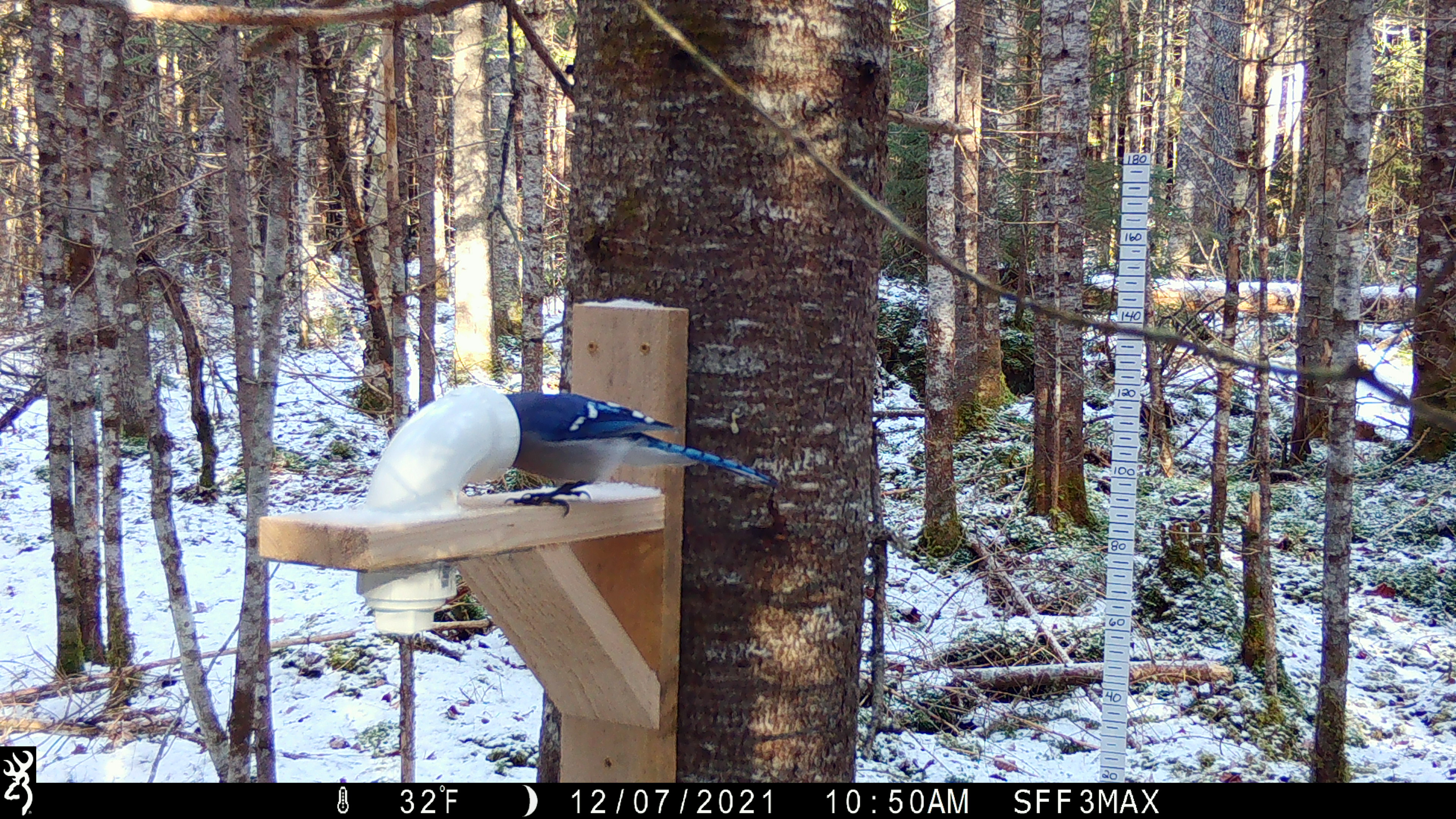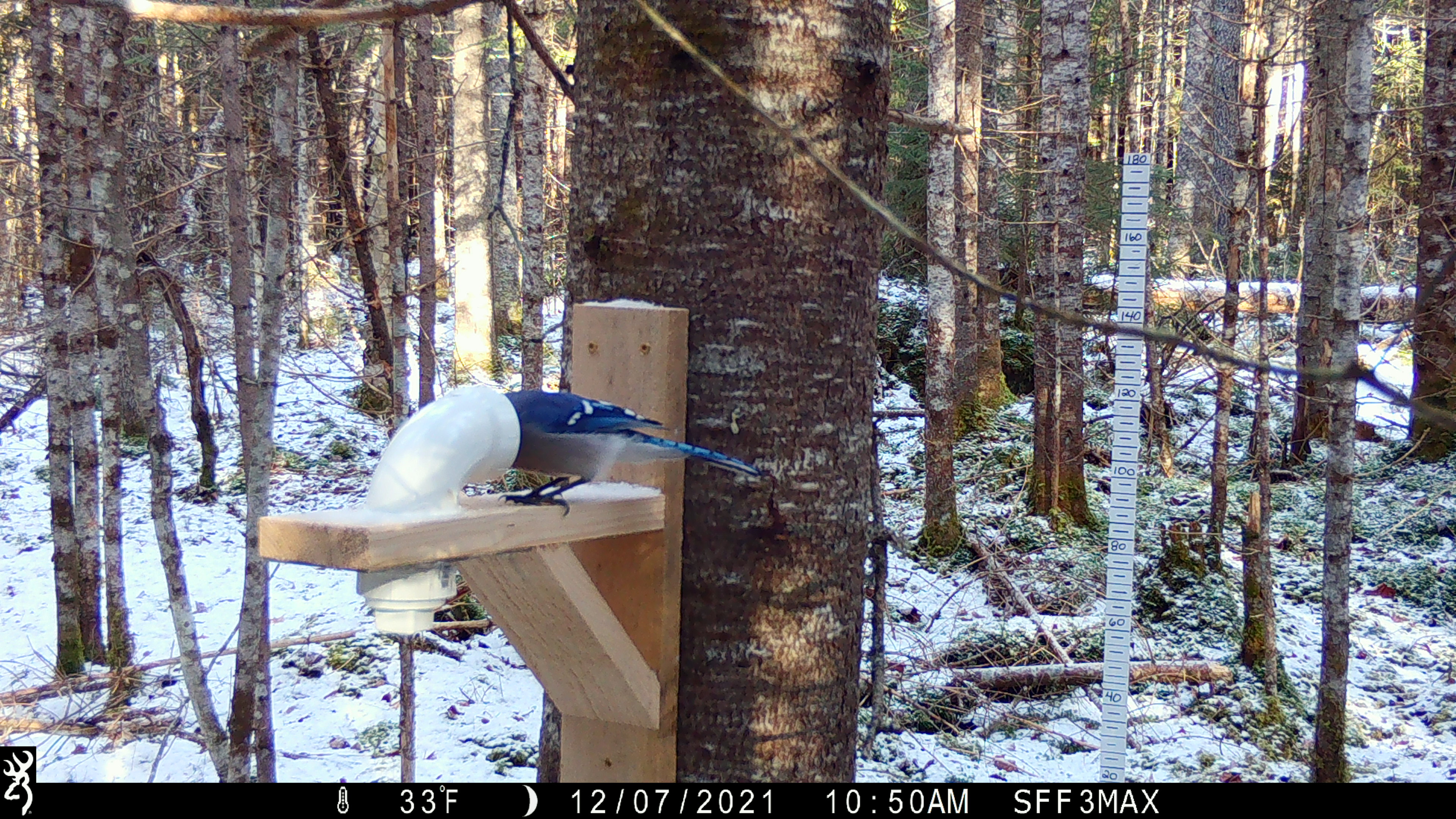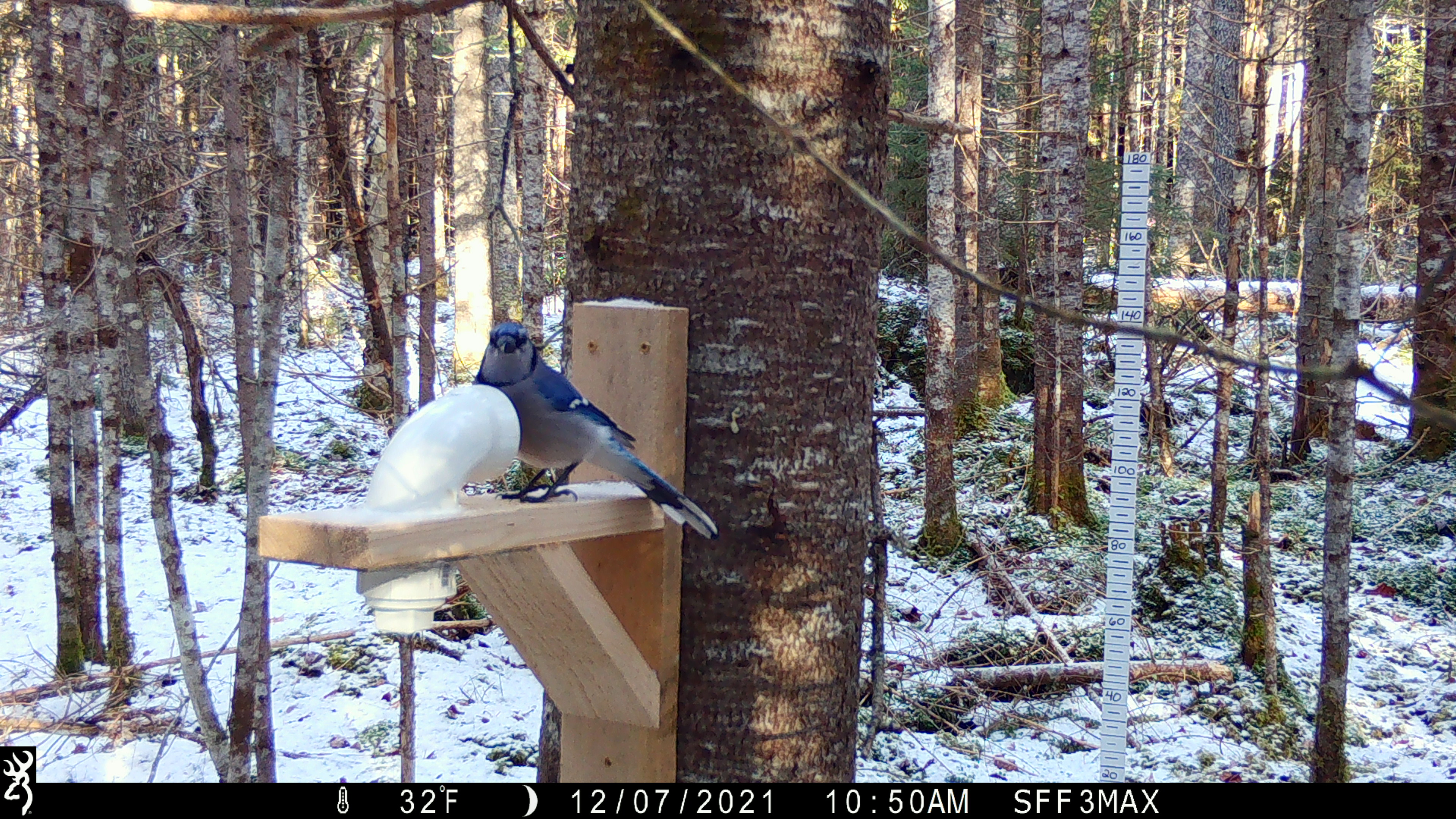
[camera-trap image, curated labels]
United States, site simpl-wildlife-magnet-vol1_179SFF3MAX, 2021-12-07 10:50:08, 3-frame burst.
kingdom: Animalia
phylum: Chordata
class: Aves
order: Passeriformes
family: Corvidae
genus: Cyanocitta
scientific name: Cyanocitta cristata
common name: blue jay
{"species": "blue jay (Cyanocitta cristata)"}